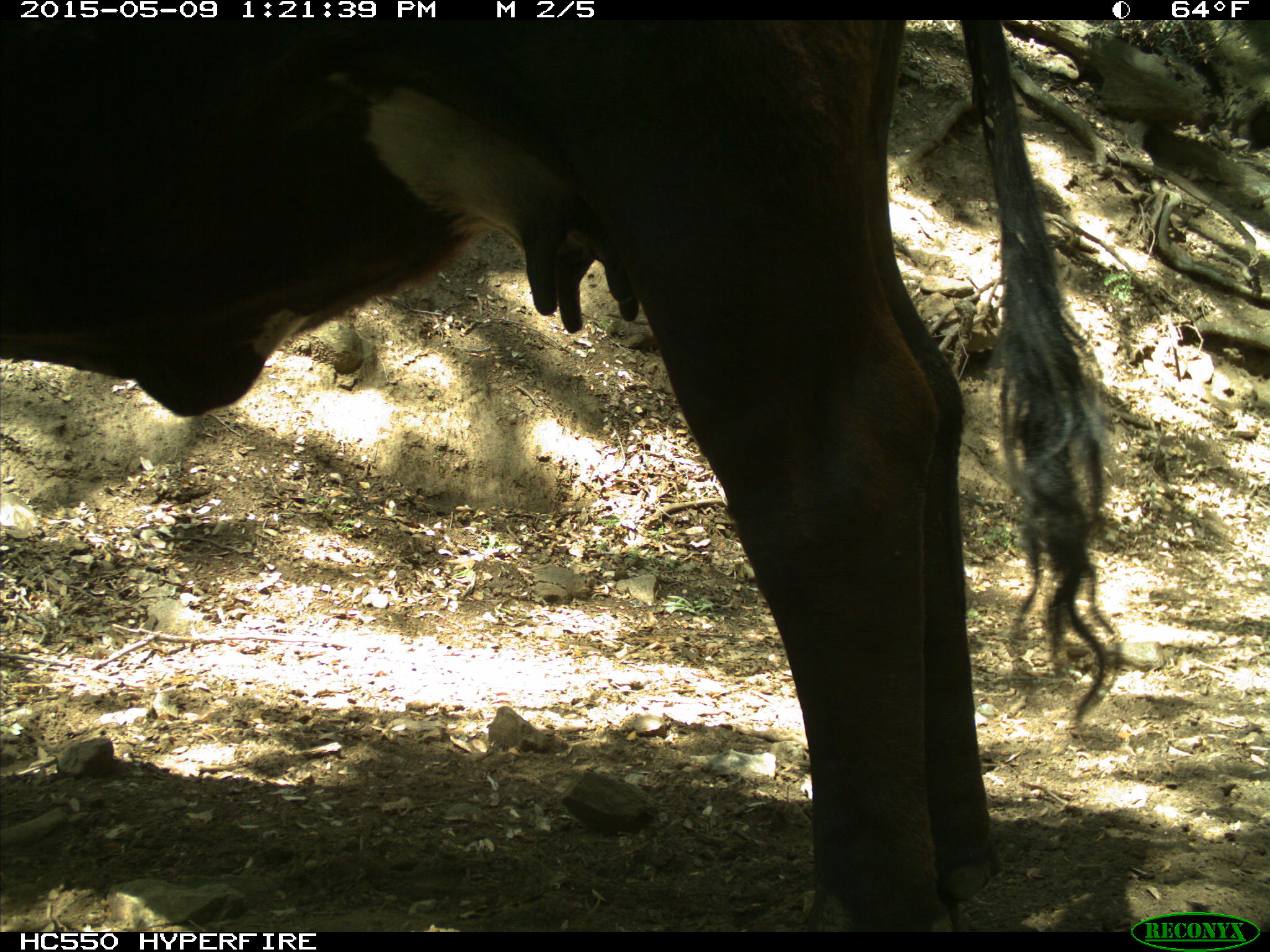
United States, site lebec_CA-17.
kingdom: Animalia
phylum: Chordata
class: Mammalia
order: Artiodactyla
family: Bovidae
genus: Bos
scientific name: Bos taurus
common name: domestic cow